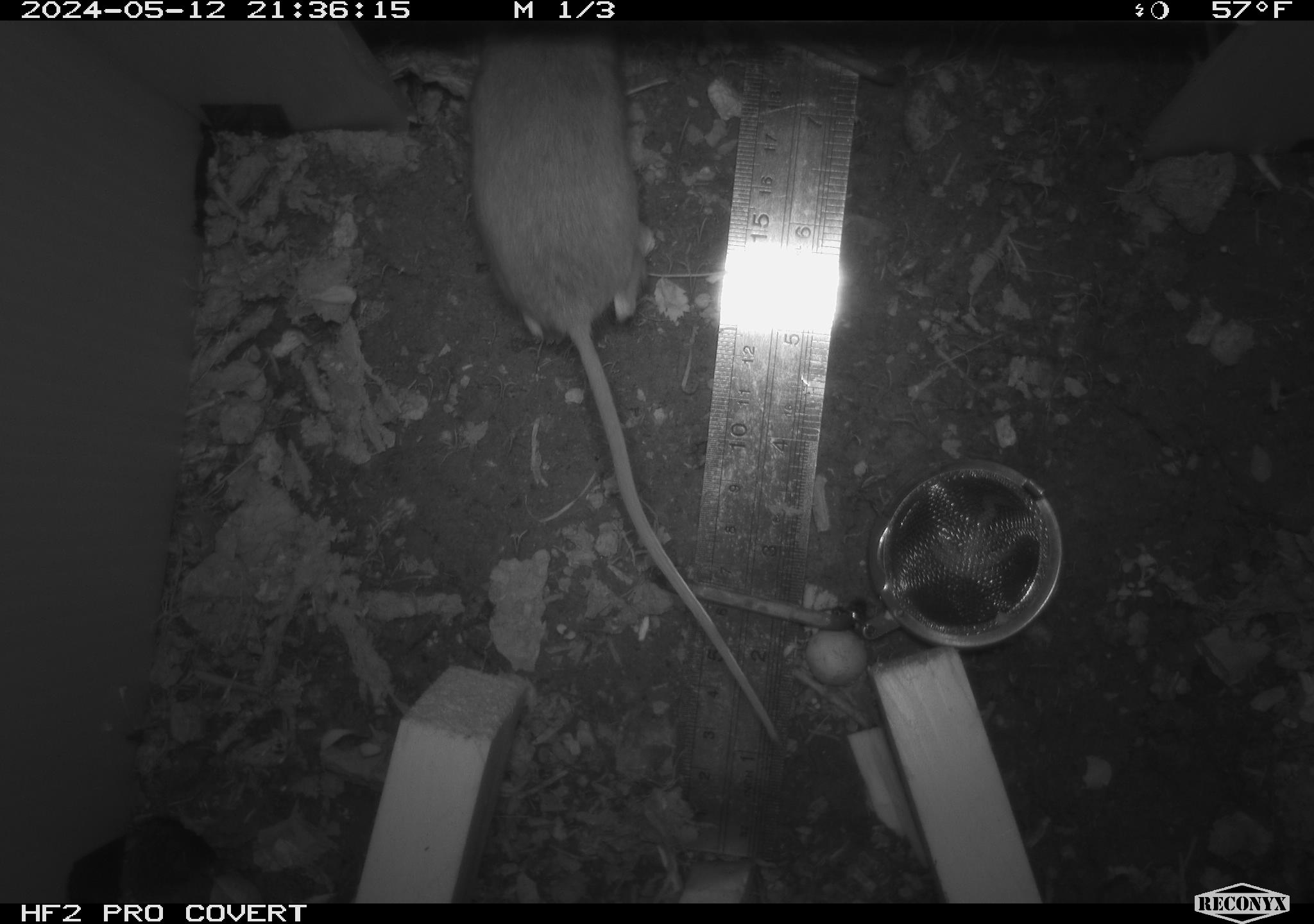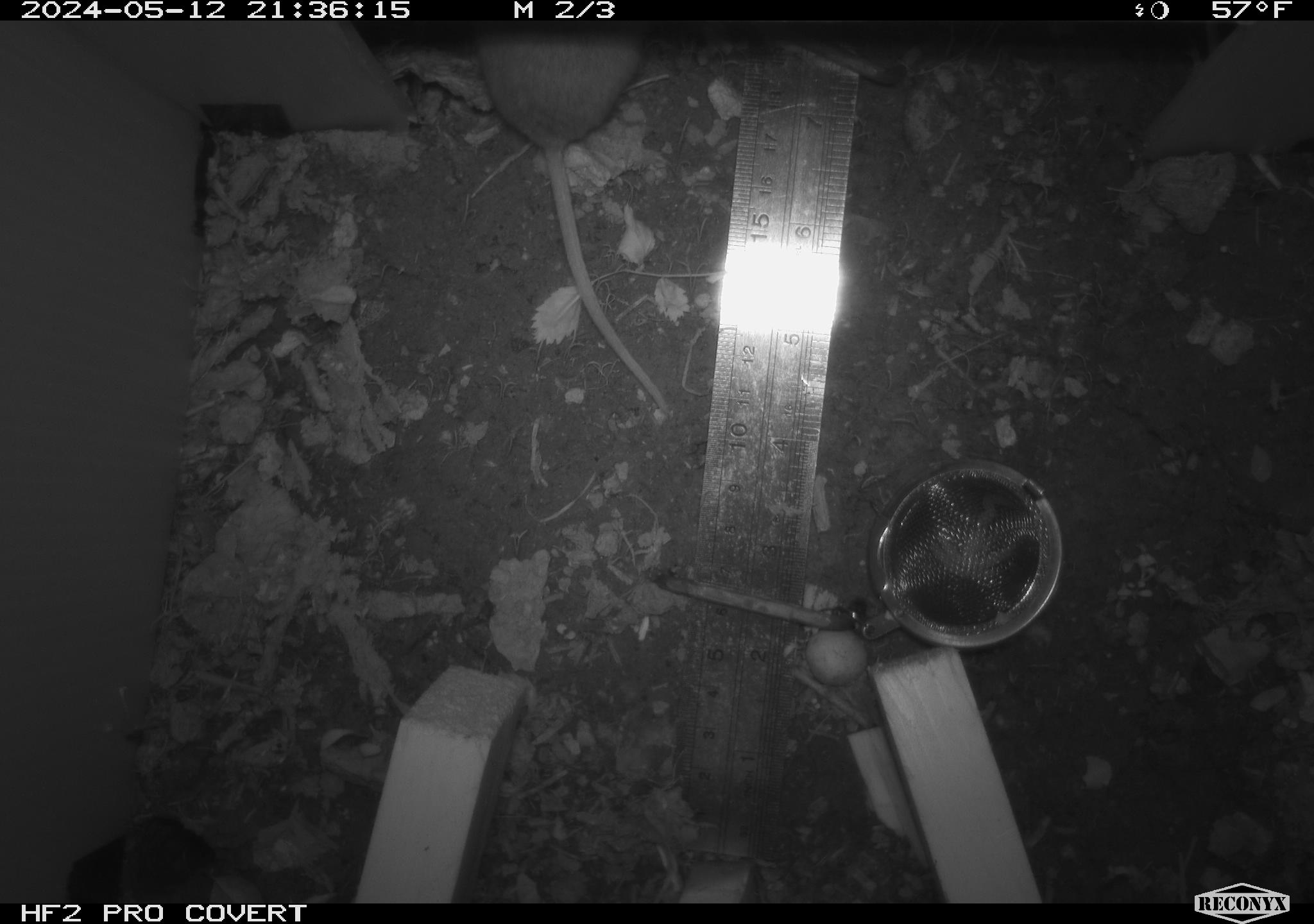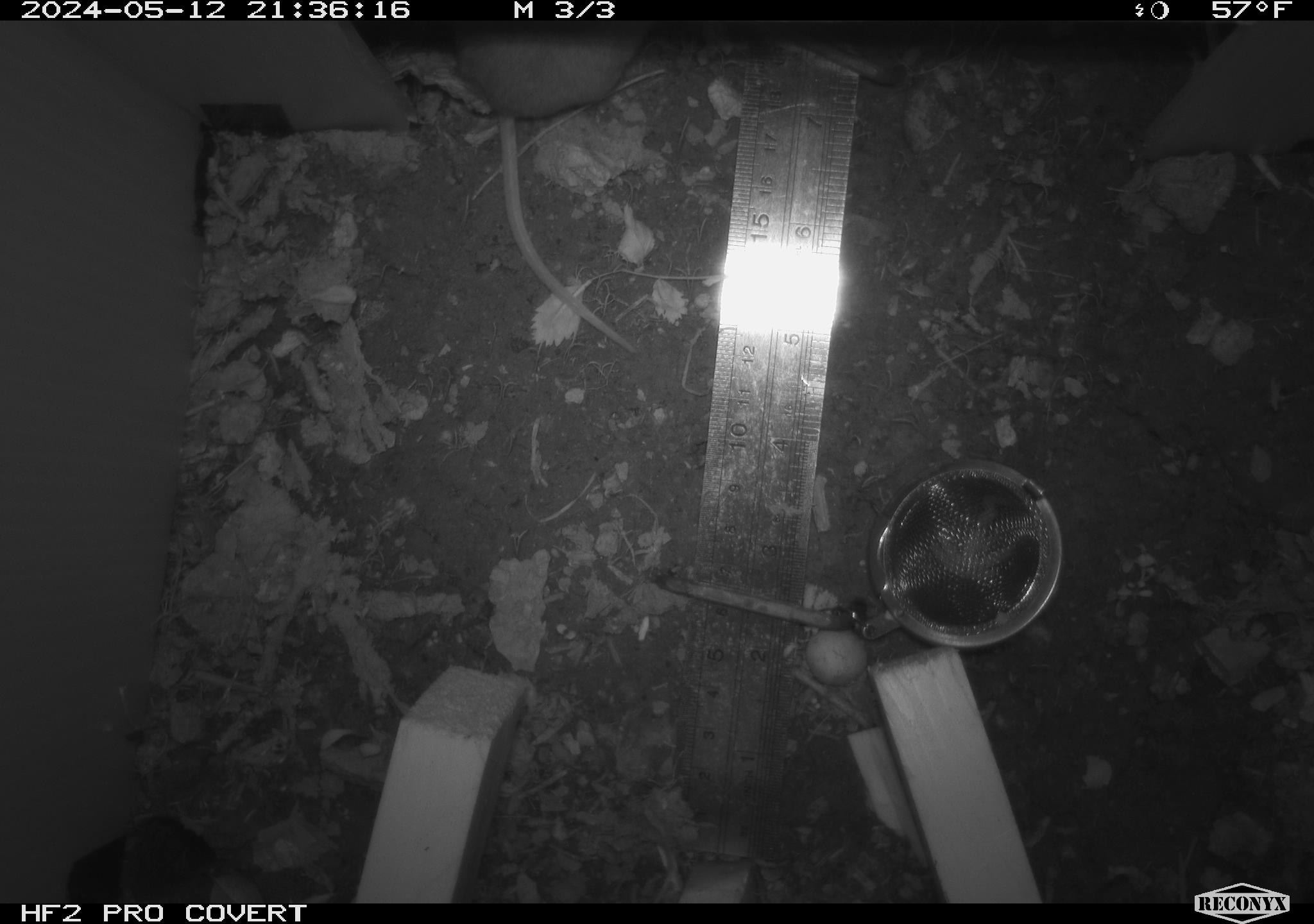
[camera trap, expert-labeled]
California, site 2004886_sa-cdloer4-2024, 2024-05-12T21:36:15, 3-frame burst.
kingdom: Animalia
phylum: Chordata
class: Mammalia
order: Rodentia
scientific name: Rodentia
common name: mouse species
Mouse species (Rodentia).